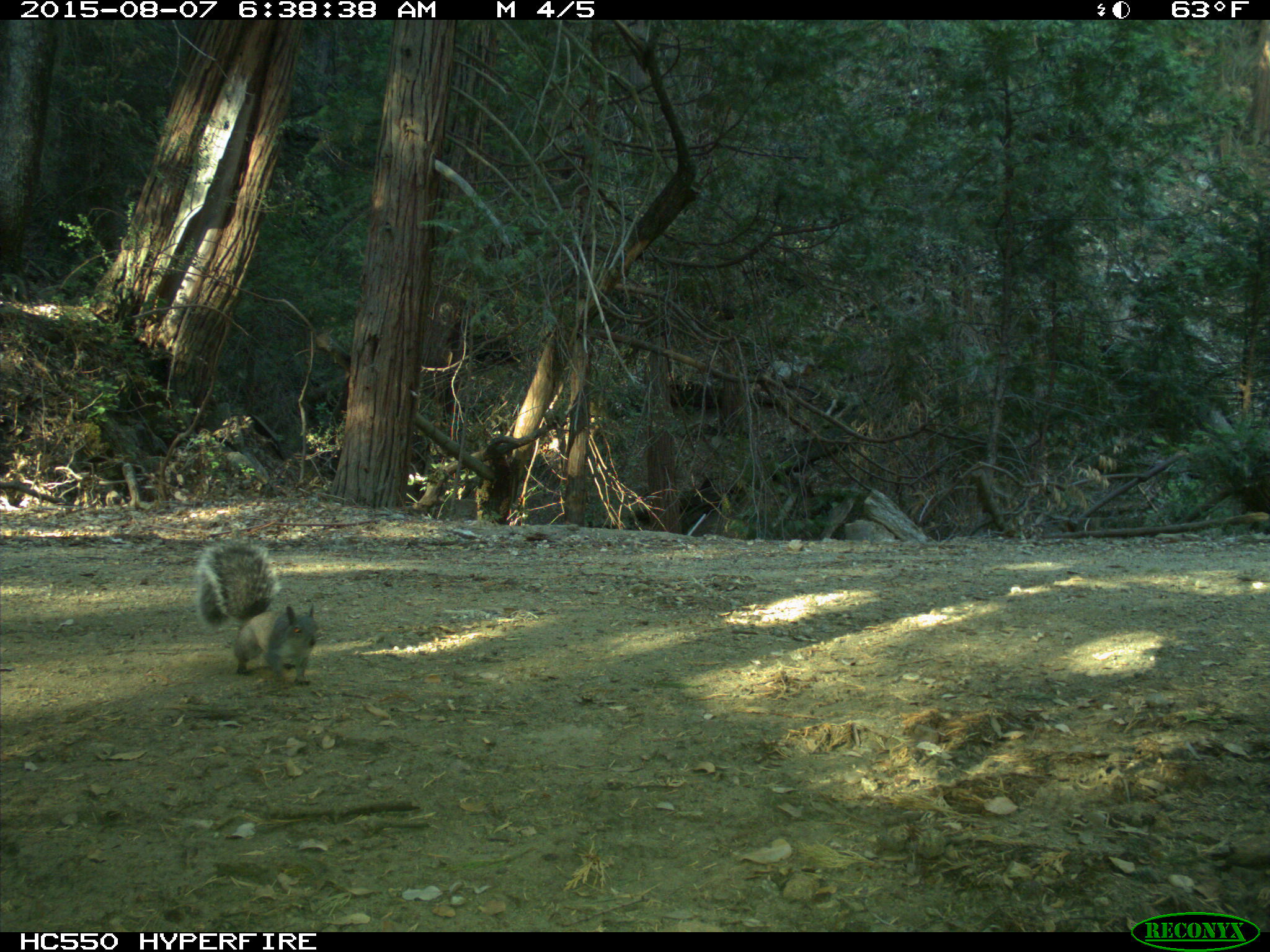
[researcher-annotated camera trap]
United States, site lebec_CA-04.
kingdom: Animalia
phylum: Chordata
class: Mammalia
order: Rodentia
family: Sciuridae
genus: Sciurus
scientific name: Sciurus carolinensis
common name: eastern gray squirrel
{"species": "Sciurus carolinensis (eastern gray squirrel)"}